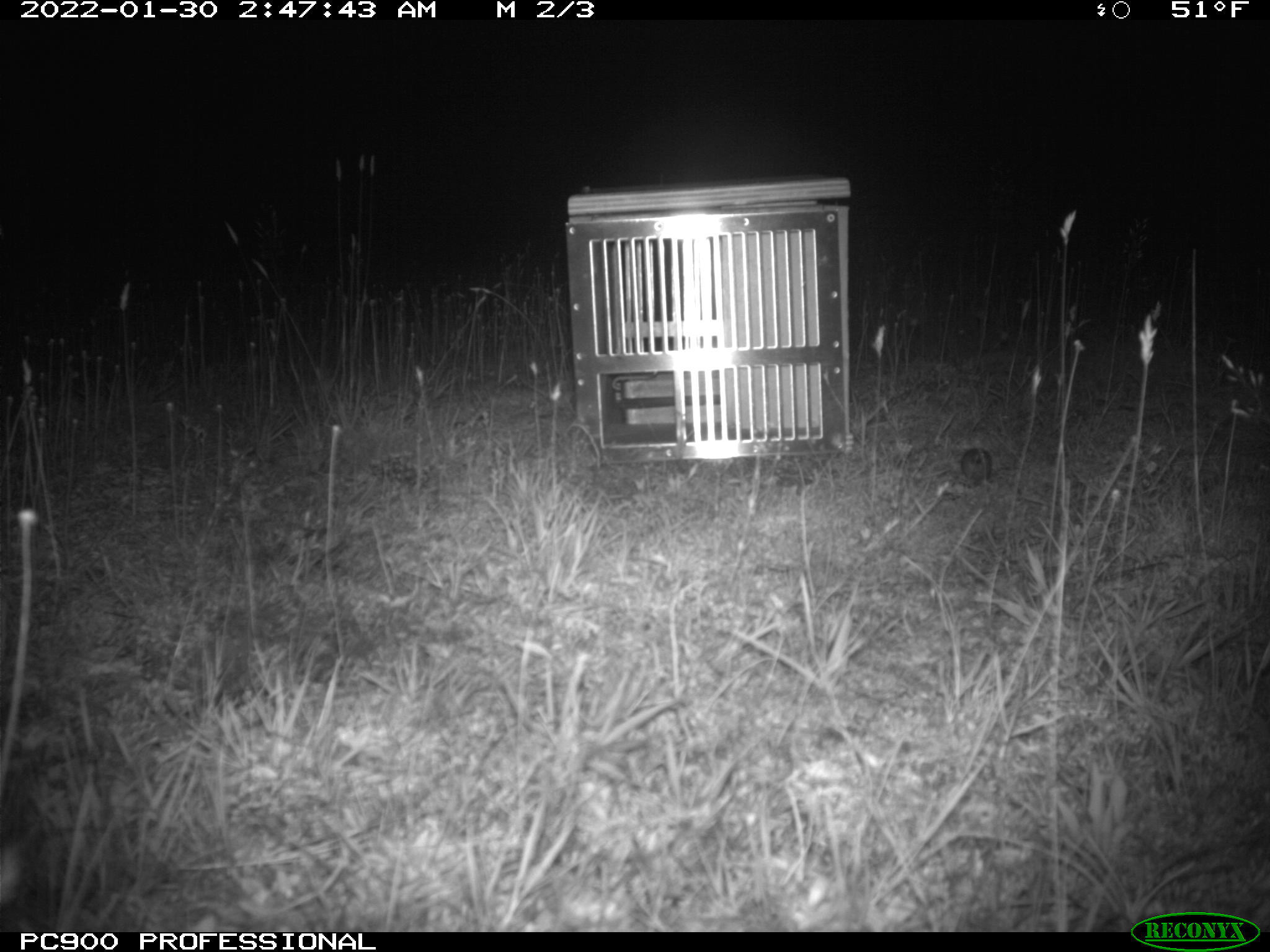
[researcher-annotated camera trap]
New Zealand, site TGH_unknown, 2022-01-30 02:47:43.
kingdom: Animalia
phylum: Chordata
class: Mammalia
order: Rodentia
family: Muridae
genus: Mus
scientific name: Mus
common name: mouse